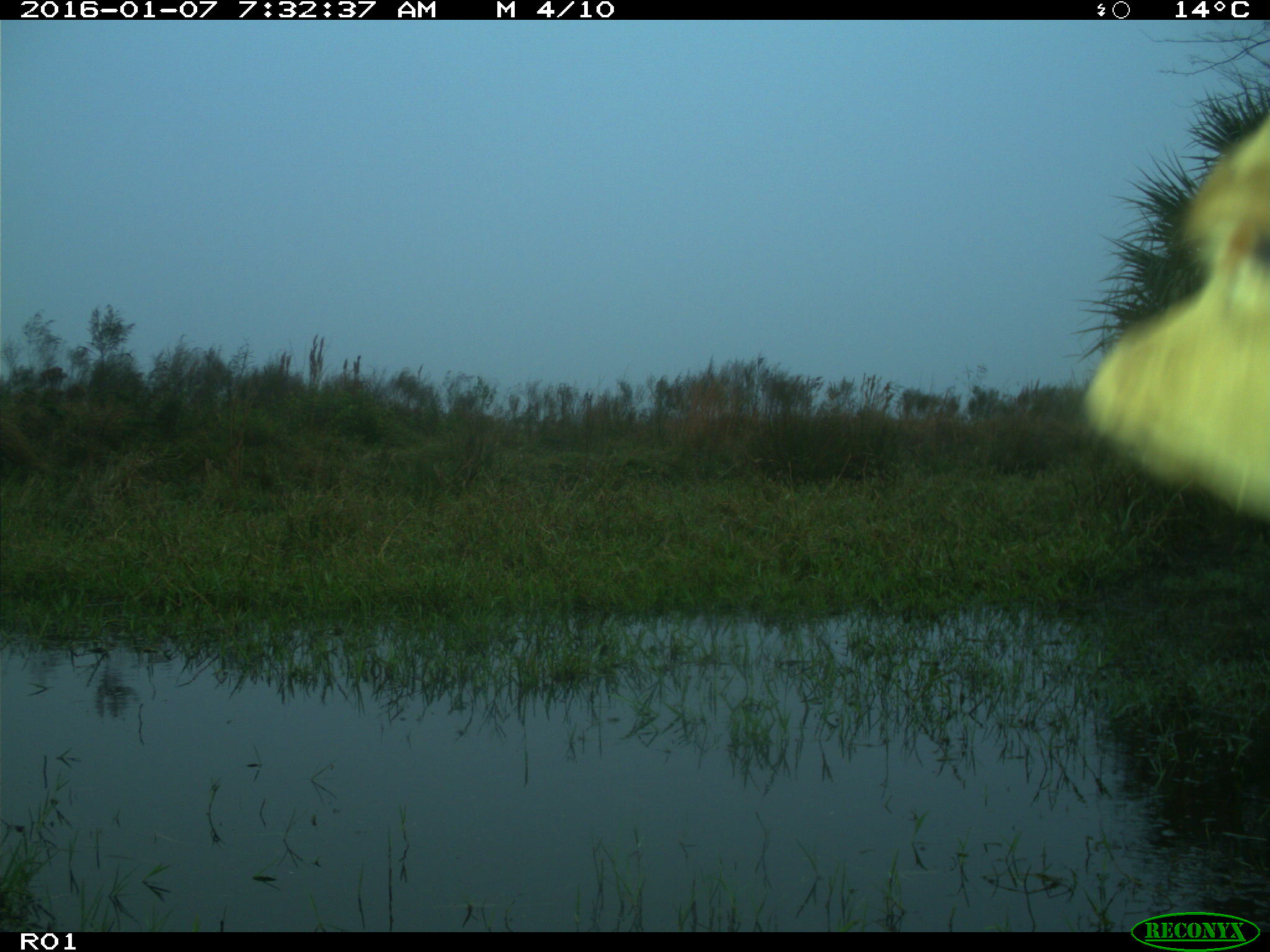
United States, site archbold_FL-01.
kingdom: Animalia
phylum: Chordata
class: Mammalia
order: Artiodactyla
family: Bovidae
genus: Bos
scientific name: Bos taurus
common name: domestic cow